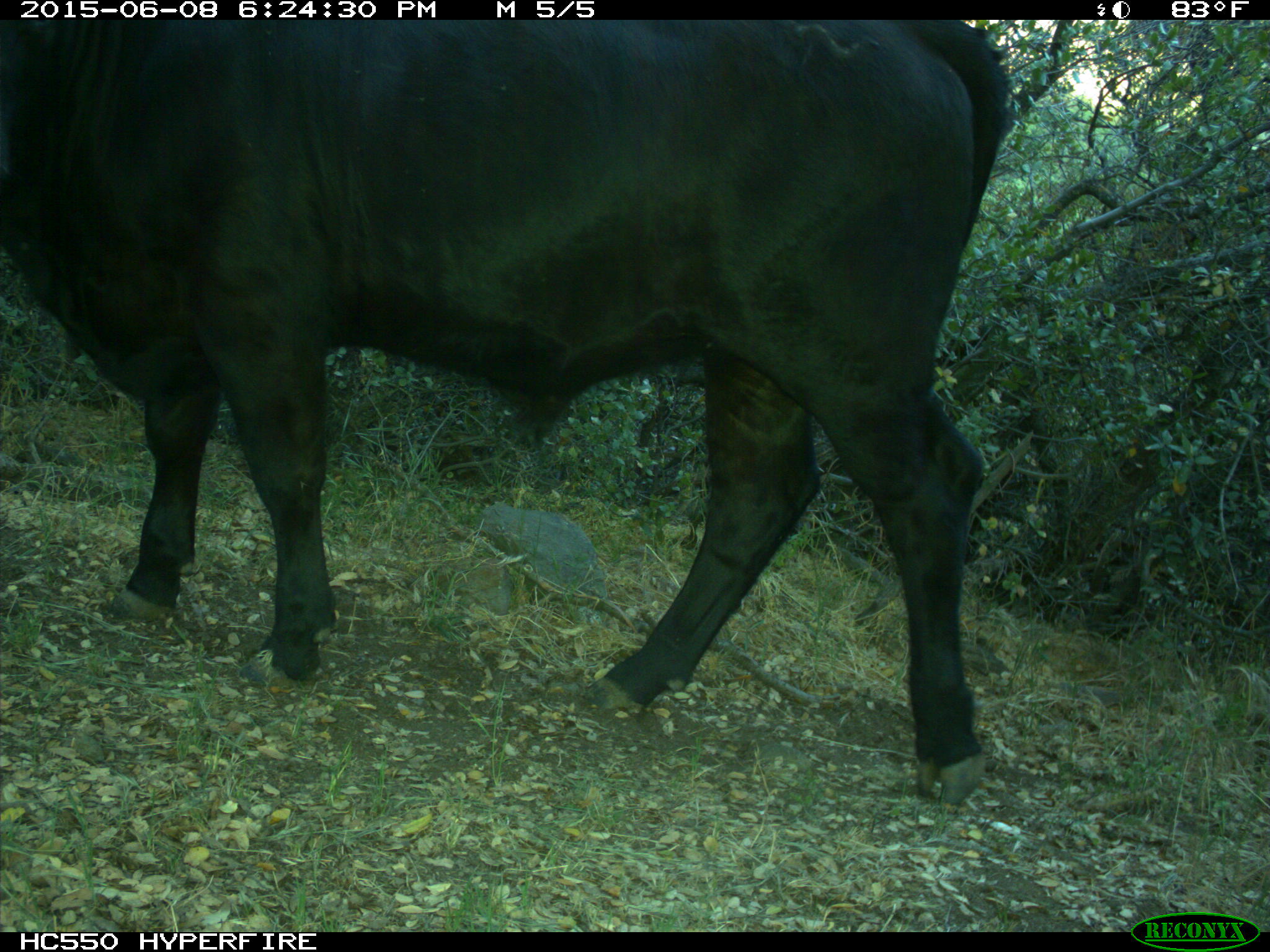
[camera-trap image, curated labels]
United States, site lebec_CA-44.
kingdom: Animalia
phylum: Chordata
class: Mammalia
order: Artiodactyla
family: Bovidae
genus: Bos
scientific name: Bos taurus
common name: domestic cow